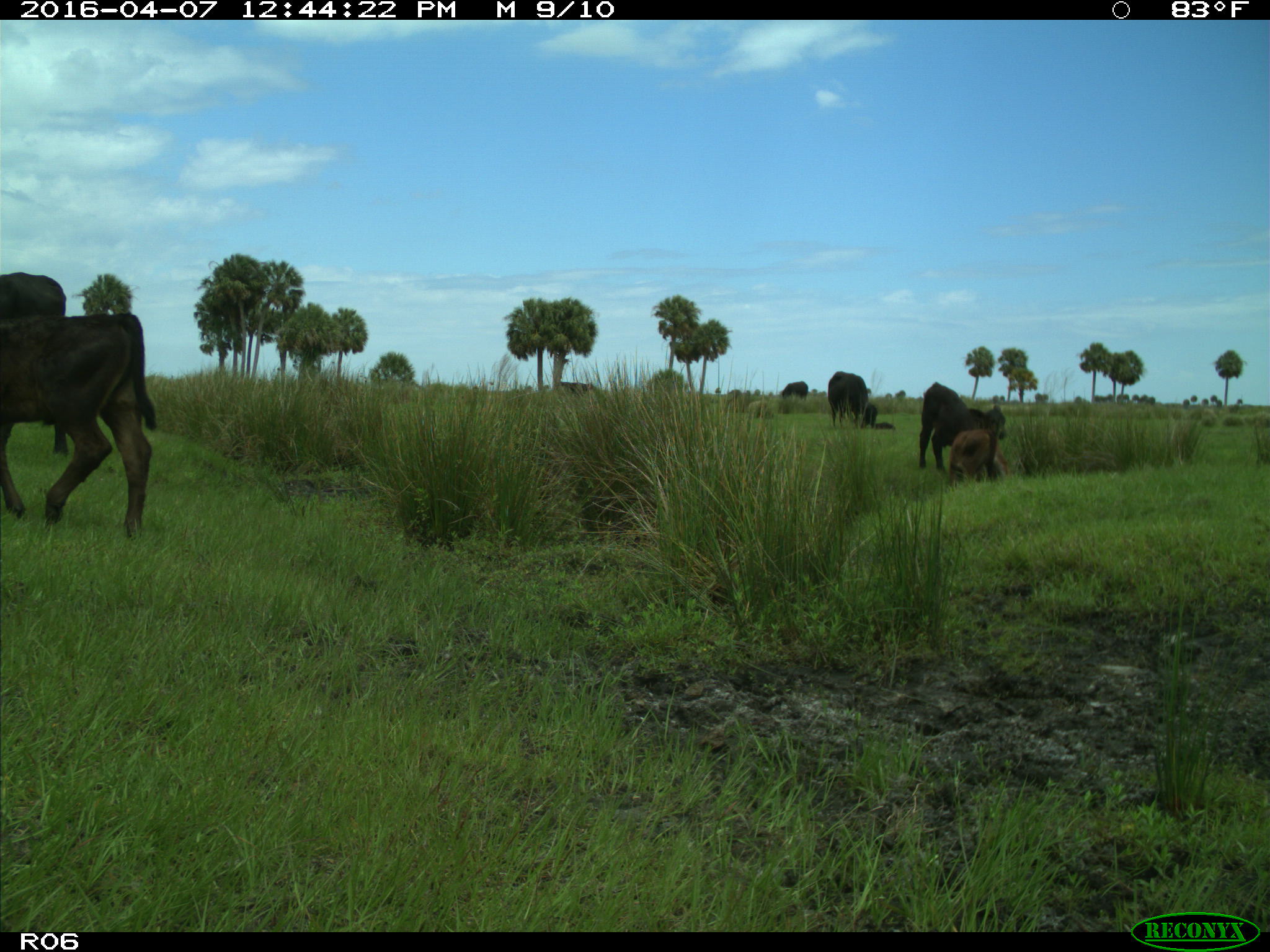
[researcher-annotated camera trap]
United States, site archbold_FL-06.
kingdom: Animalia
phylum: Chordata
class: Mammalia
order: Artiodactyla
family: Bovidae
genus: Bos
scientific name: Bos taurus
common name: domestic cow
Bos taurus (domestic cow).